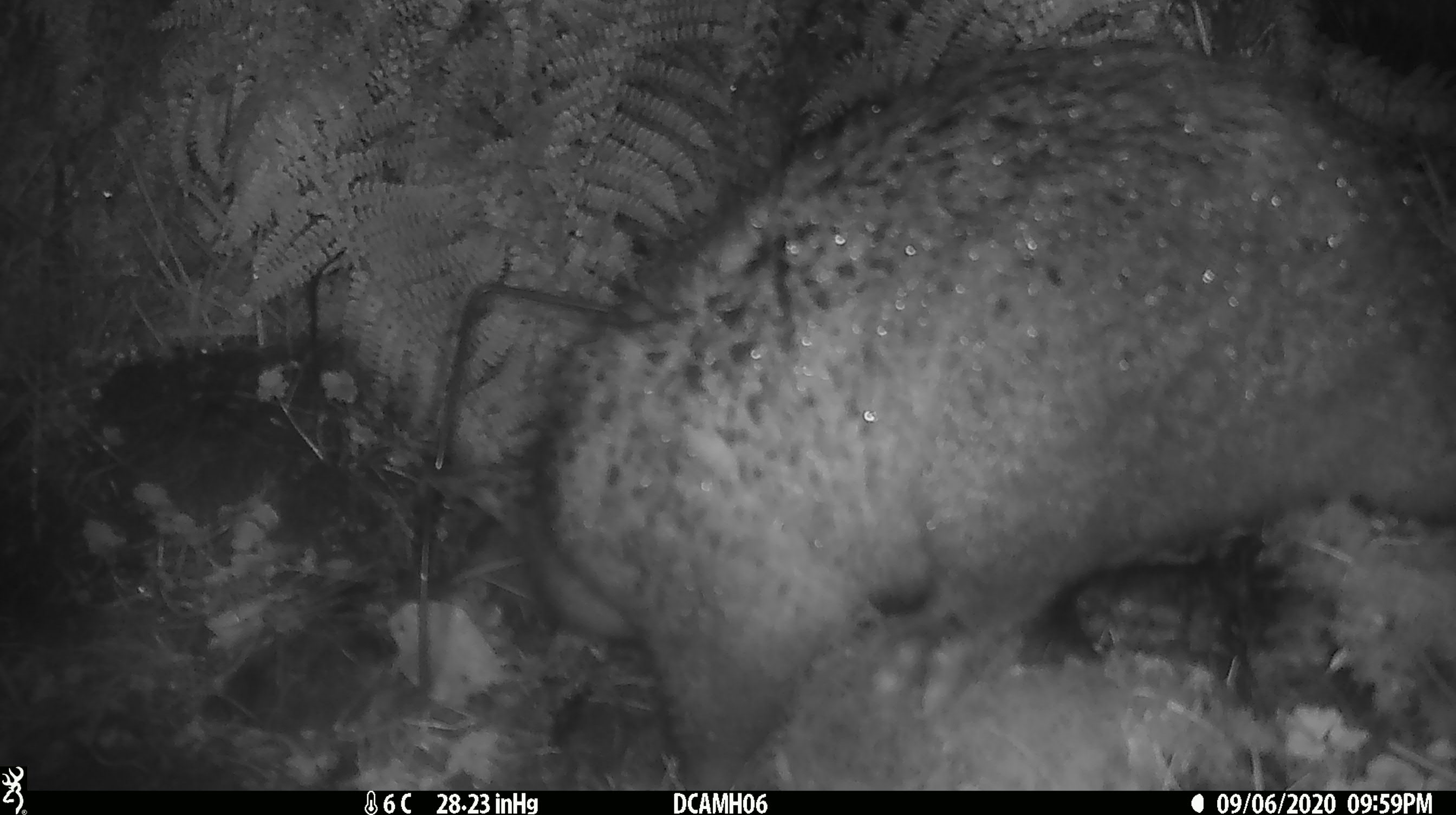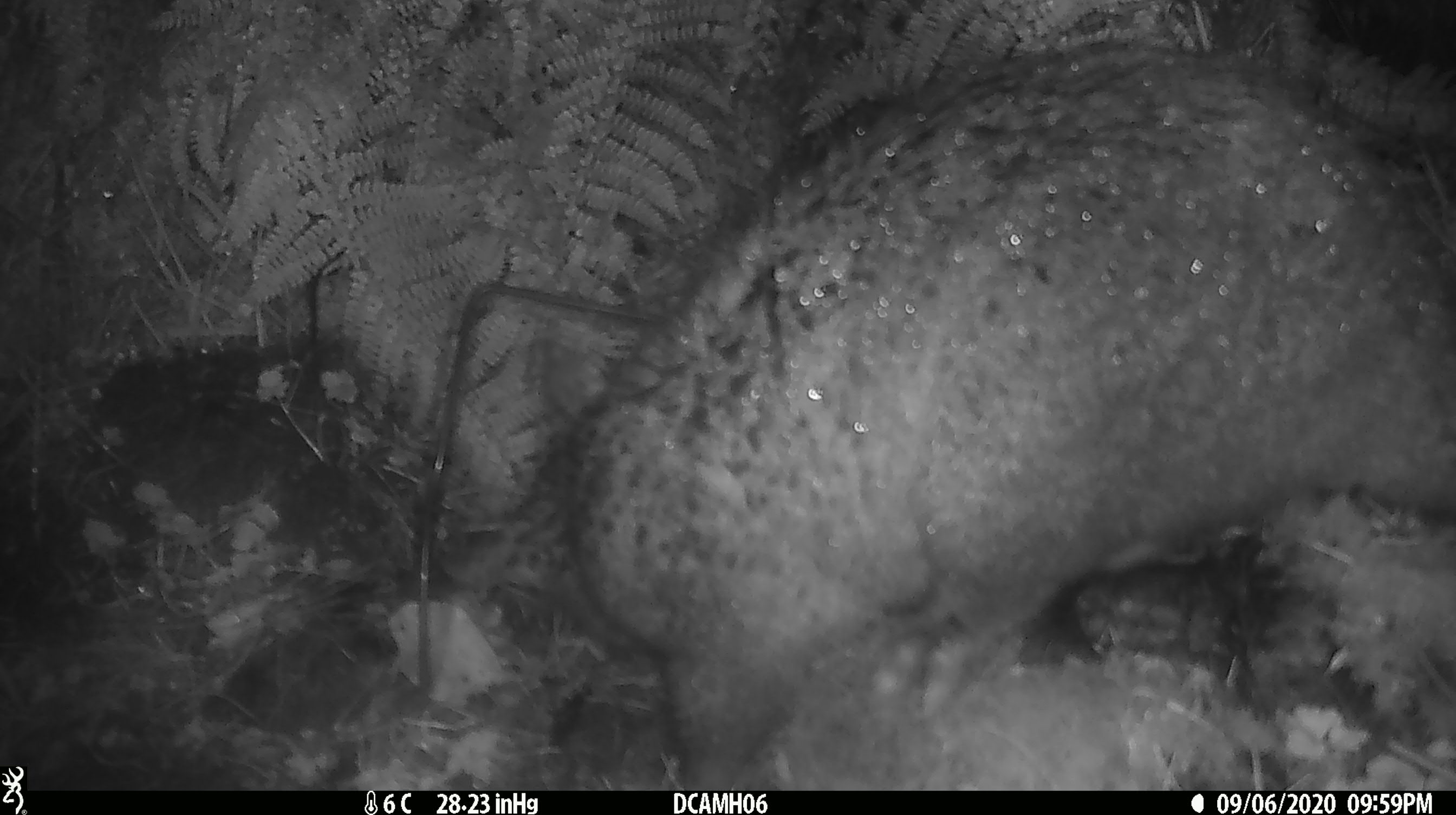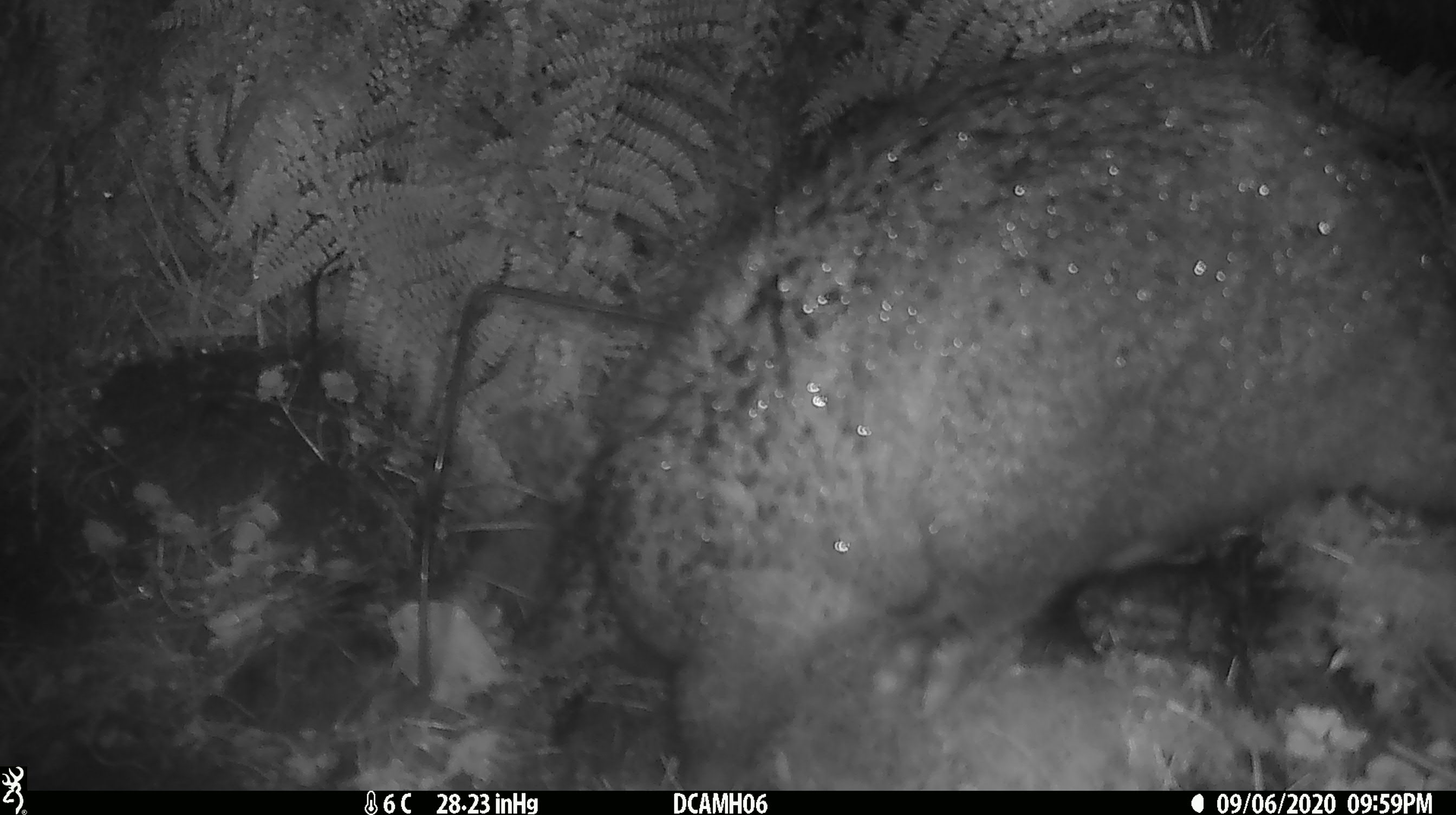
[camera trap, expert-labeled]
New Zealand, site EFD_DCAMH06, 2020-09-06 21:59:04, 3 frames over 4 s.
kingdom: Animalia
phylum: Chordata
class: Mammalia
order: Diprotodontia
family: Phalangeridae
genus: Trichosurus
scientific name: Trichosurus vulpecula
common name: common brushtail possum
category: possum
Possum (common brushtail possum) (Trichosurus vulpecula).